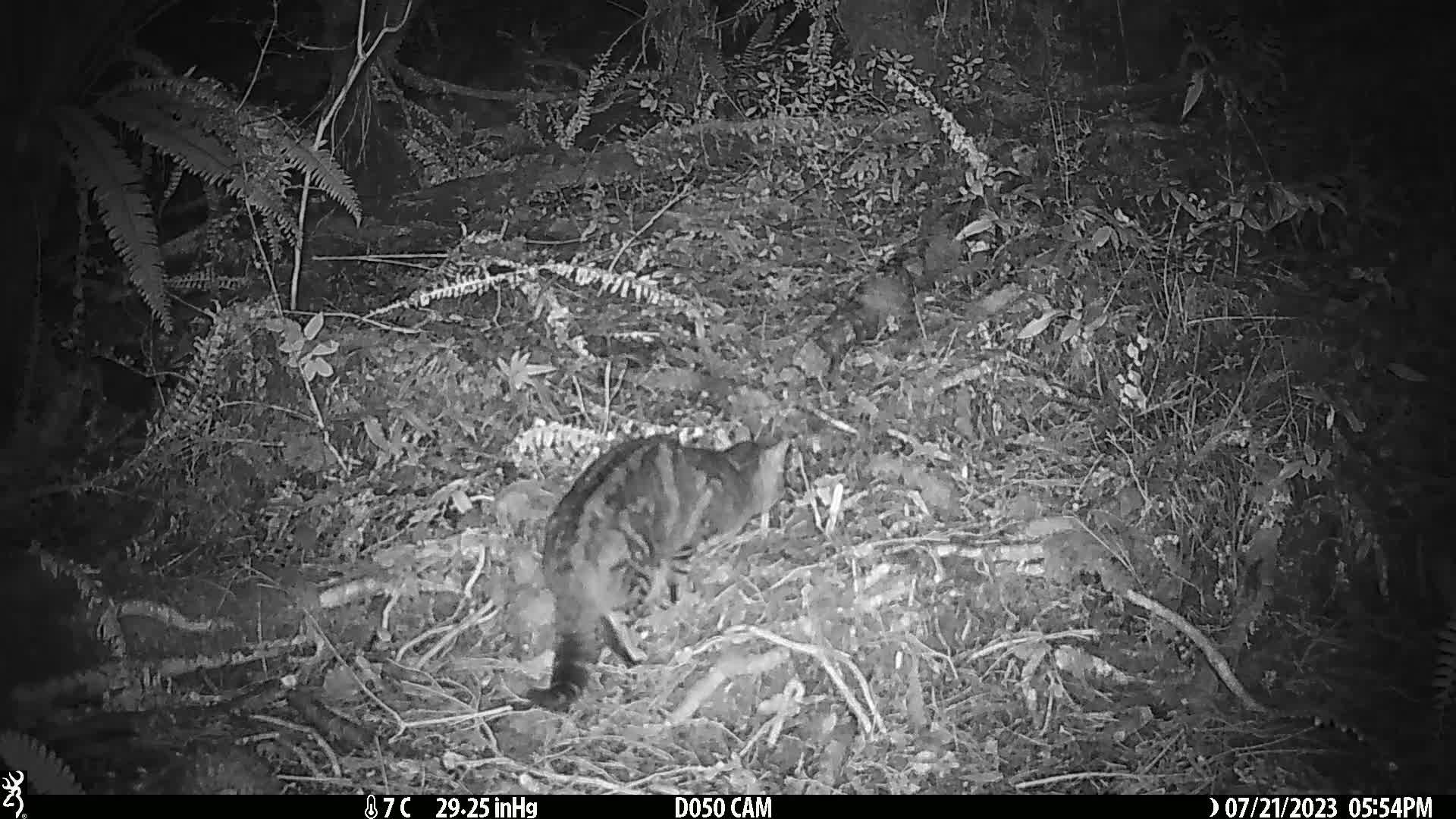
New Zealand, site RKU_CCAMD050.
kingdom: Animalia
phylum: Chordata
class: Mammalia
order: Carnivora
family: Felidae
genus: Felis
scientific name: Felis catus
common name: domestic cat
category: cat